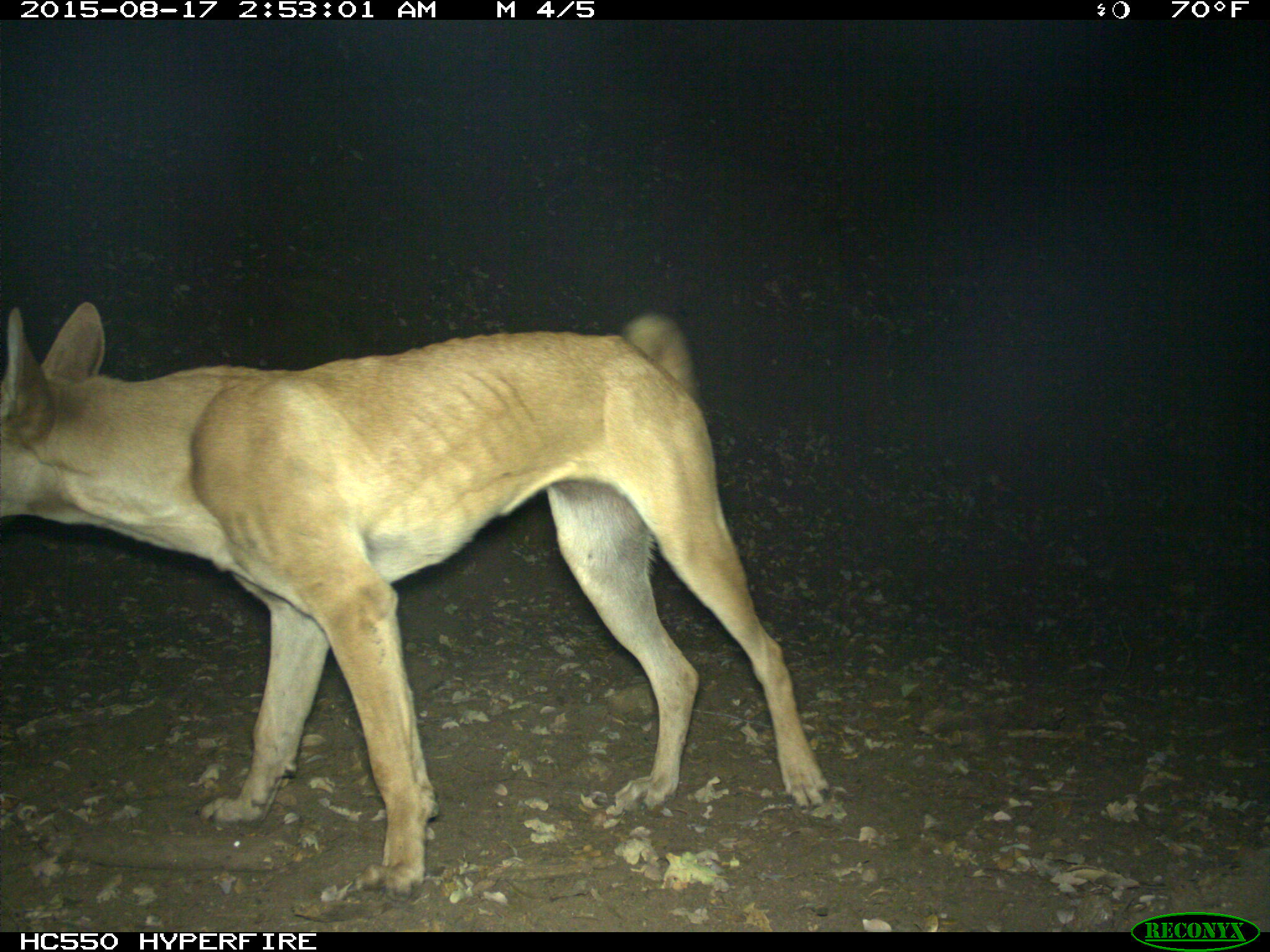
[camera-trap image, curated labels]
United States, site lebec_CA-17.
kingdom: Animalia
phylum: Chordata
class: Mammalia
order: Carnivora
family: Canidae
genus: Canis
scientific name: Canis familiaris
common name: domestic dog